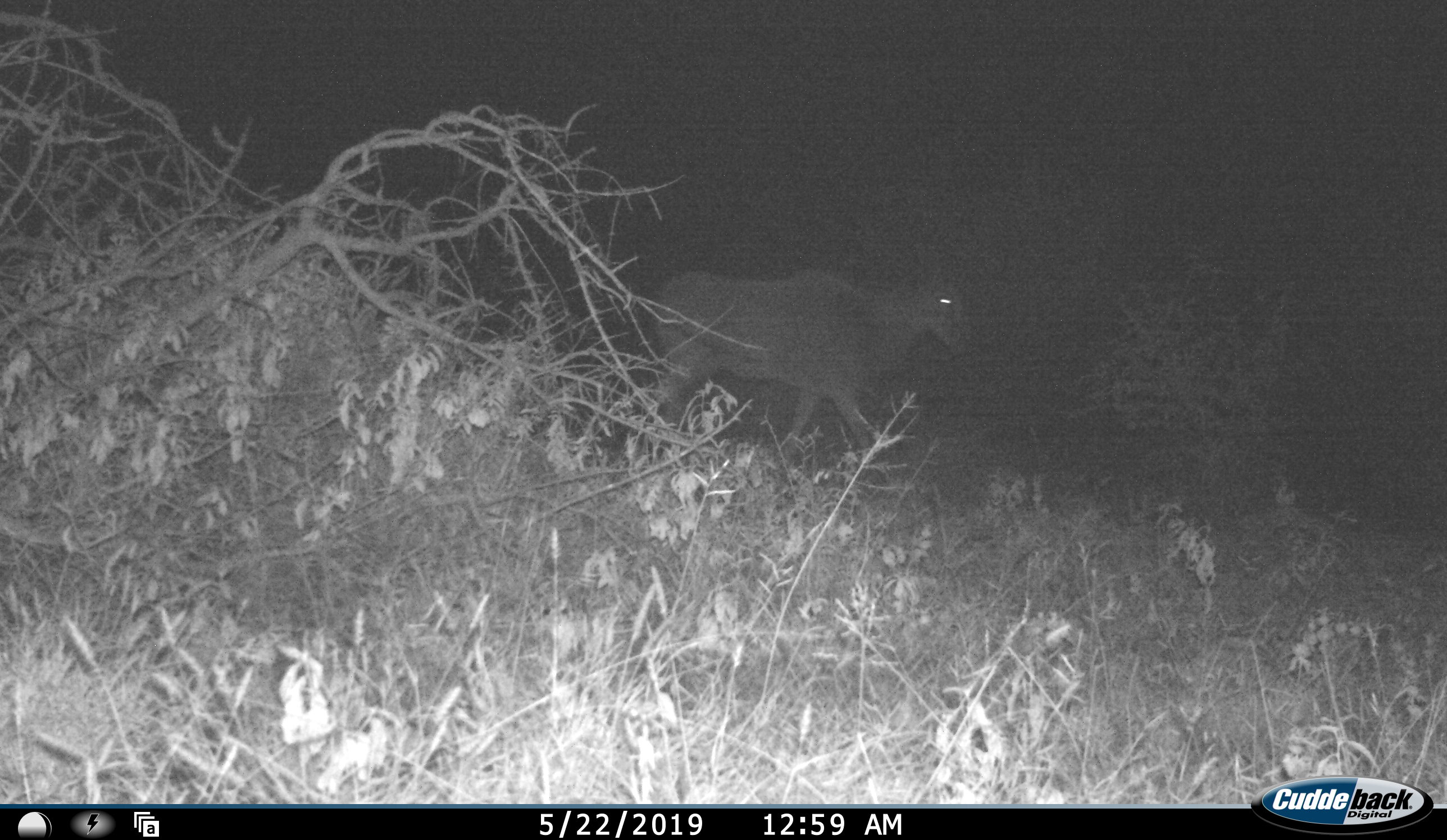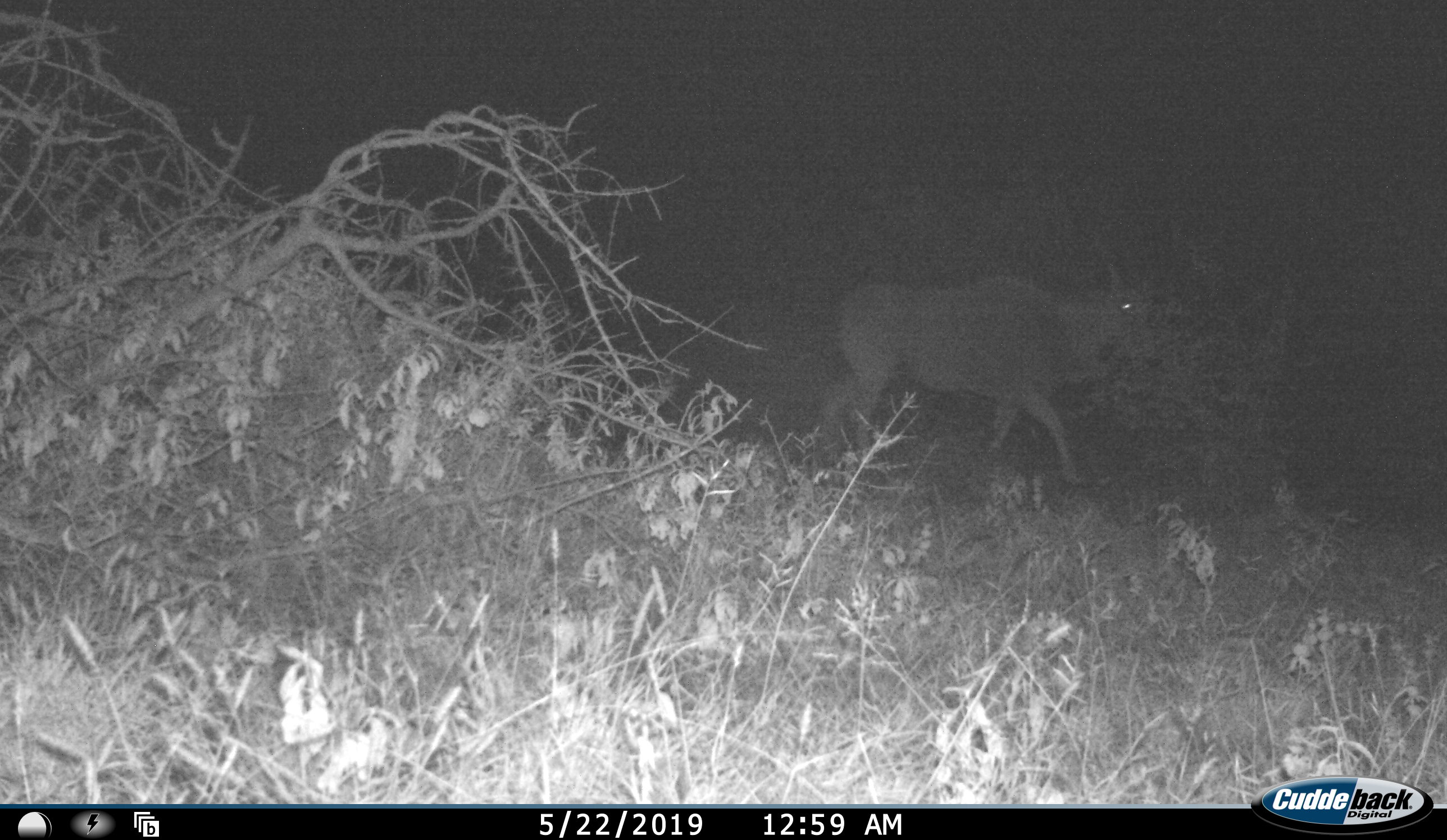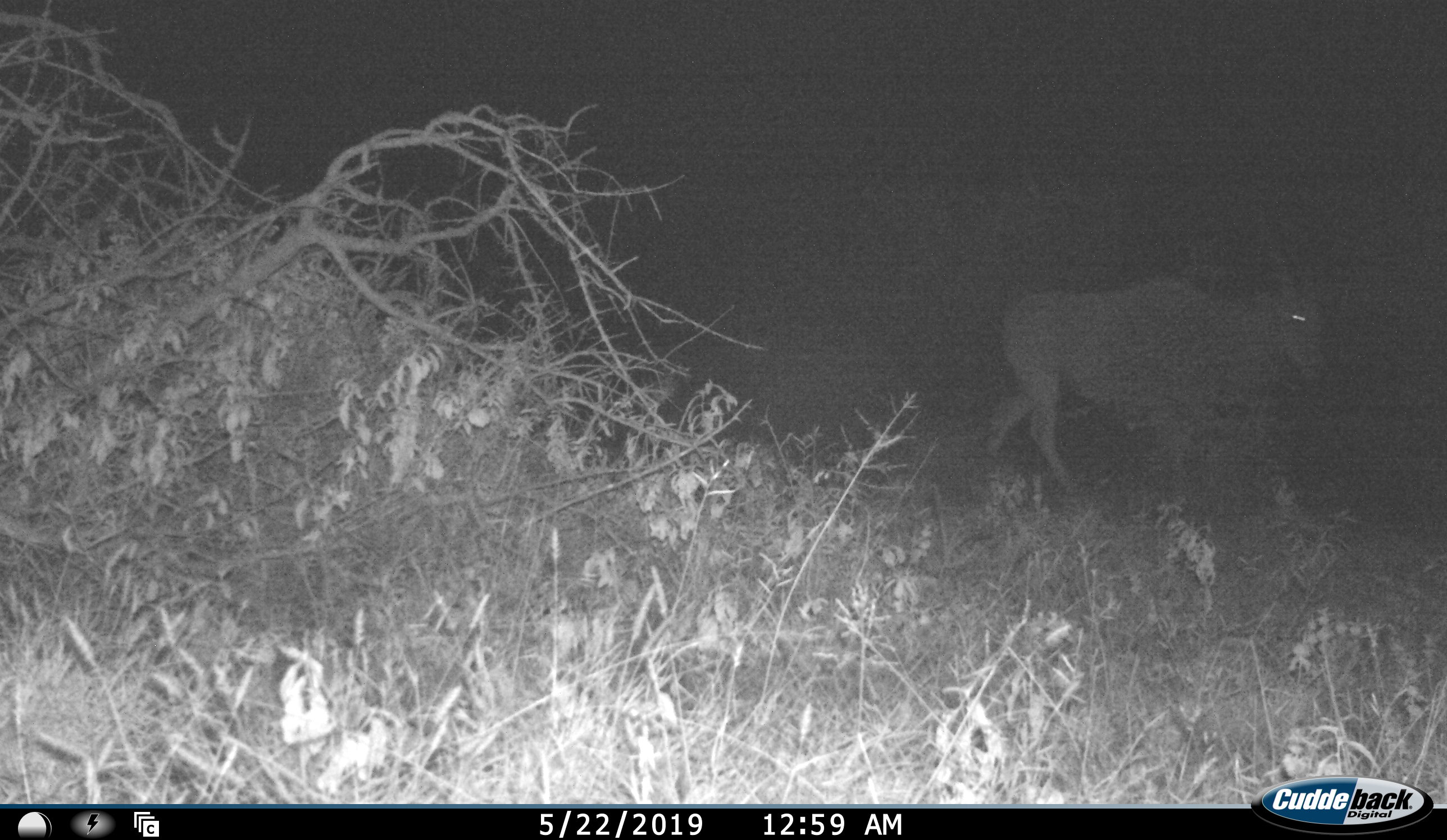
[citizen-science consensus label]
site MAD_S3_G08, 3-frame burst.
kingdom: Animalia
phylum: Chordata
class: Mammalia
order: Artiodactyla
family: Bovidae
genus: Tragelaphus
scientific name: Tragelaphus oryx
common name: eland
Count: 1.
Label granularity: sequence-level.